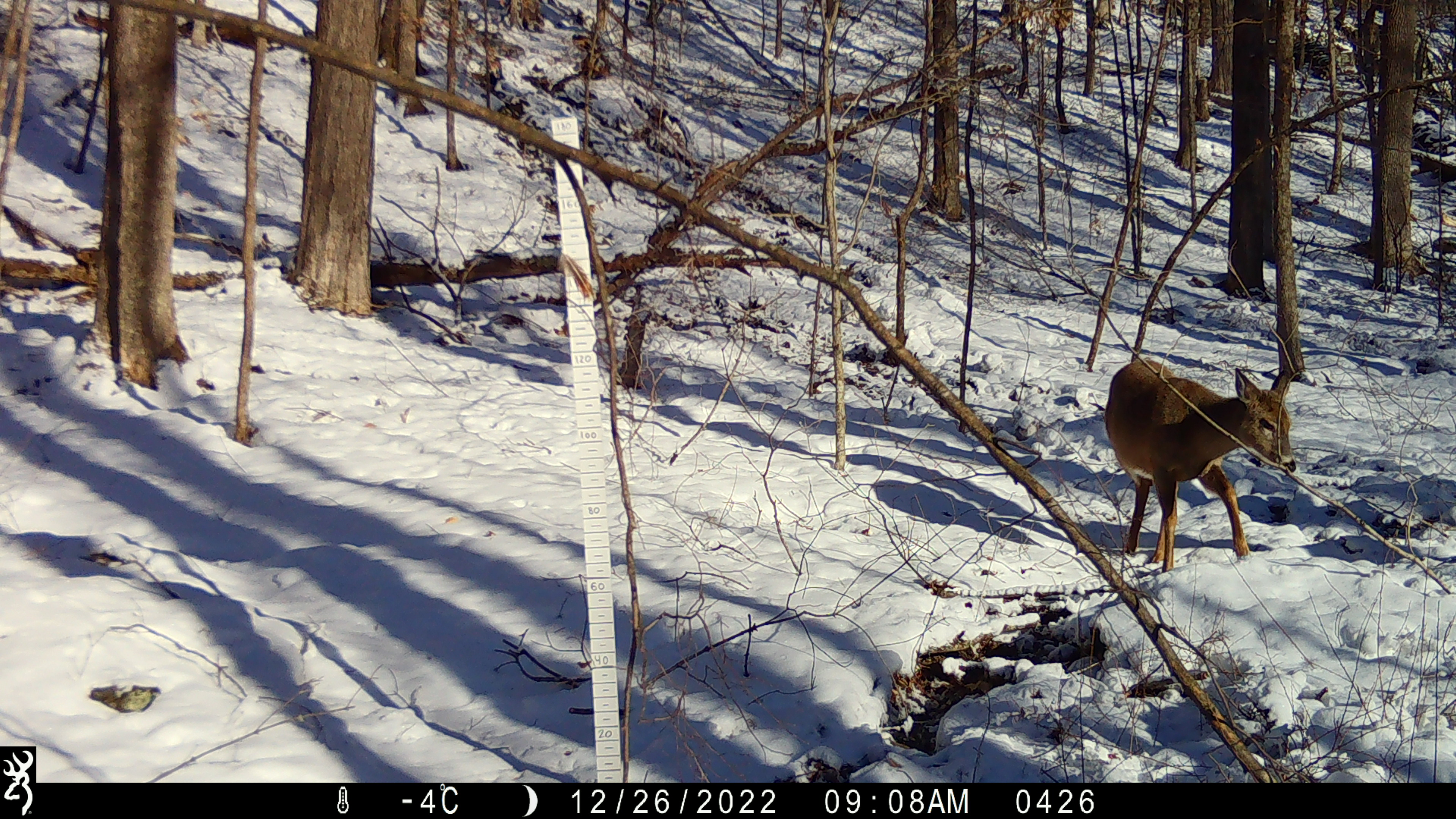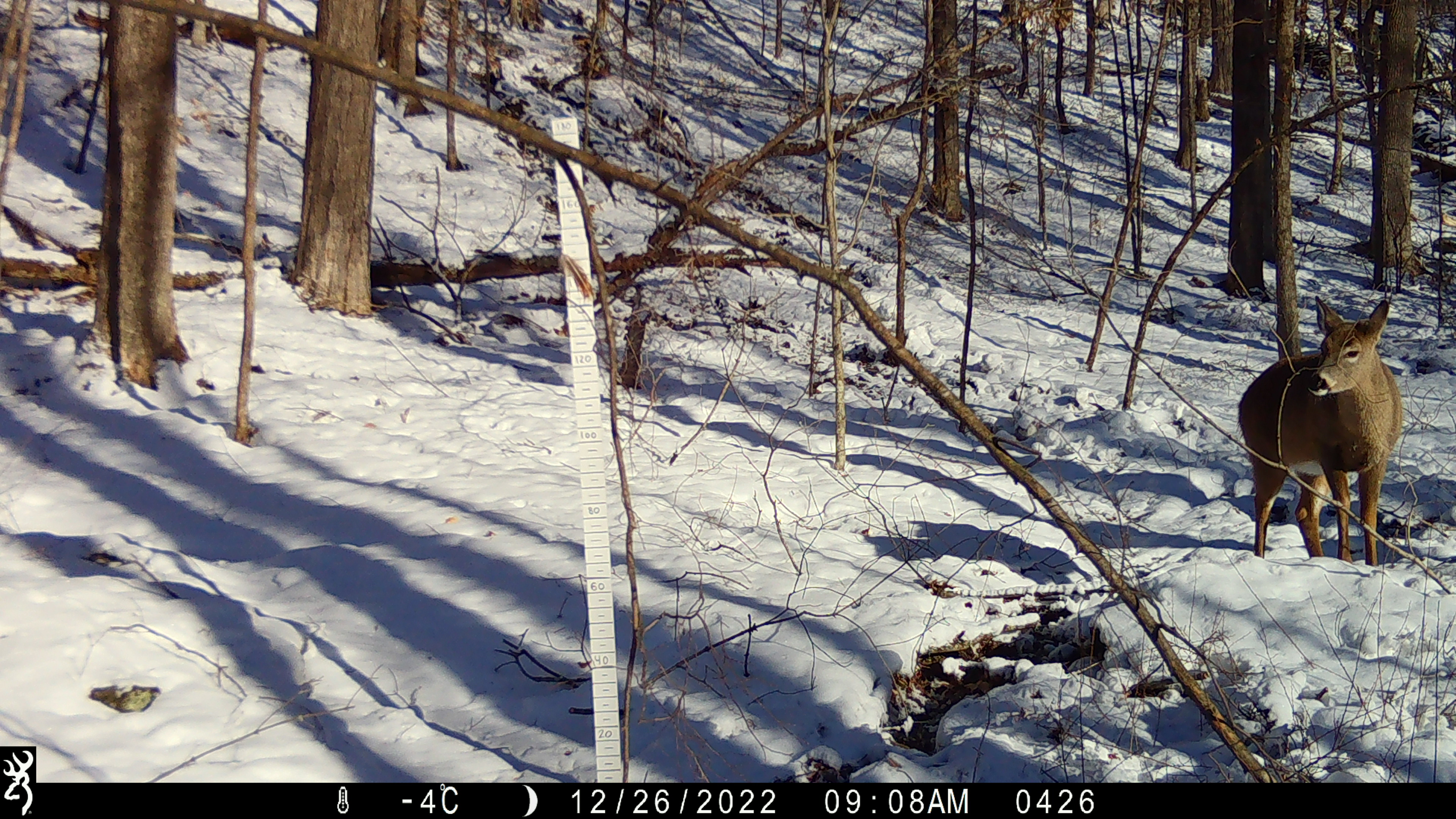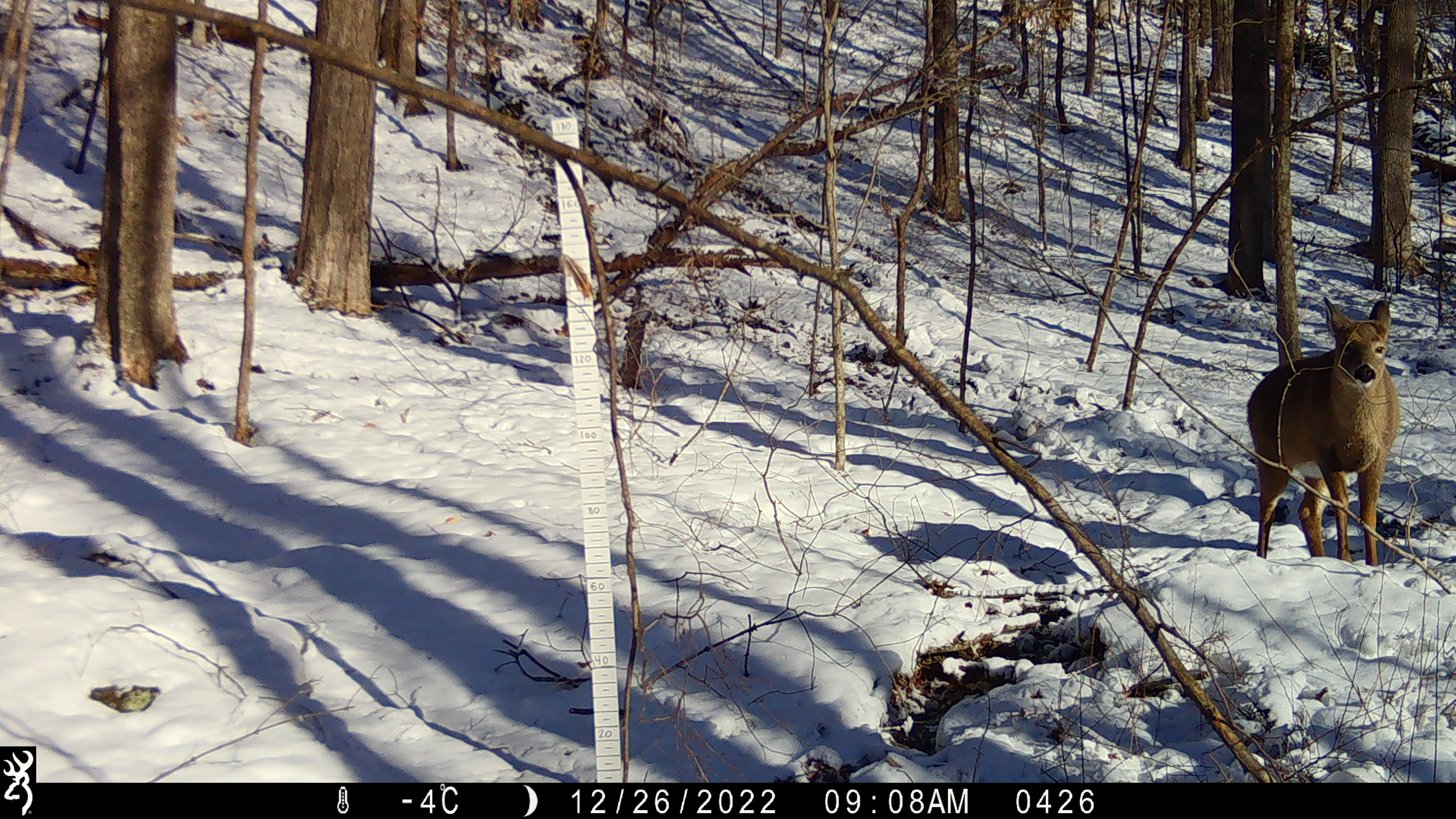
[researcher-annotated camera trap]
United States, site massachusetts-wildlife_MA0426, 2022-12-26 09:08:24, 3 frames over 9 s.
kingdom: Animalia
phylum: Chordata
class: Mammalia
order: Artiodactyla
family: Cervidae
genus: Odocoileus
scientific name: Odocoileus virginianus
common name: white-tailed deer